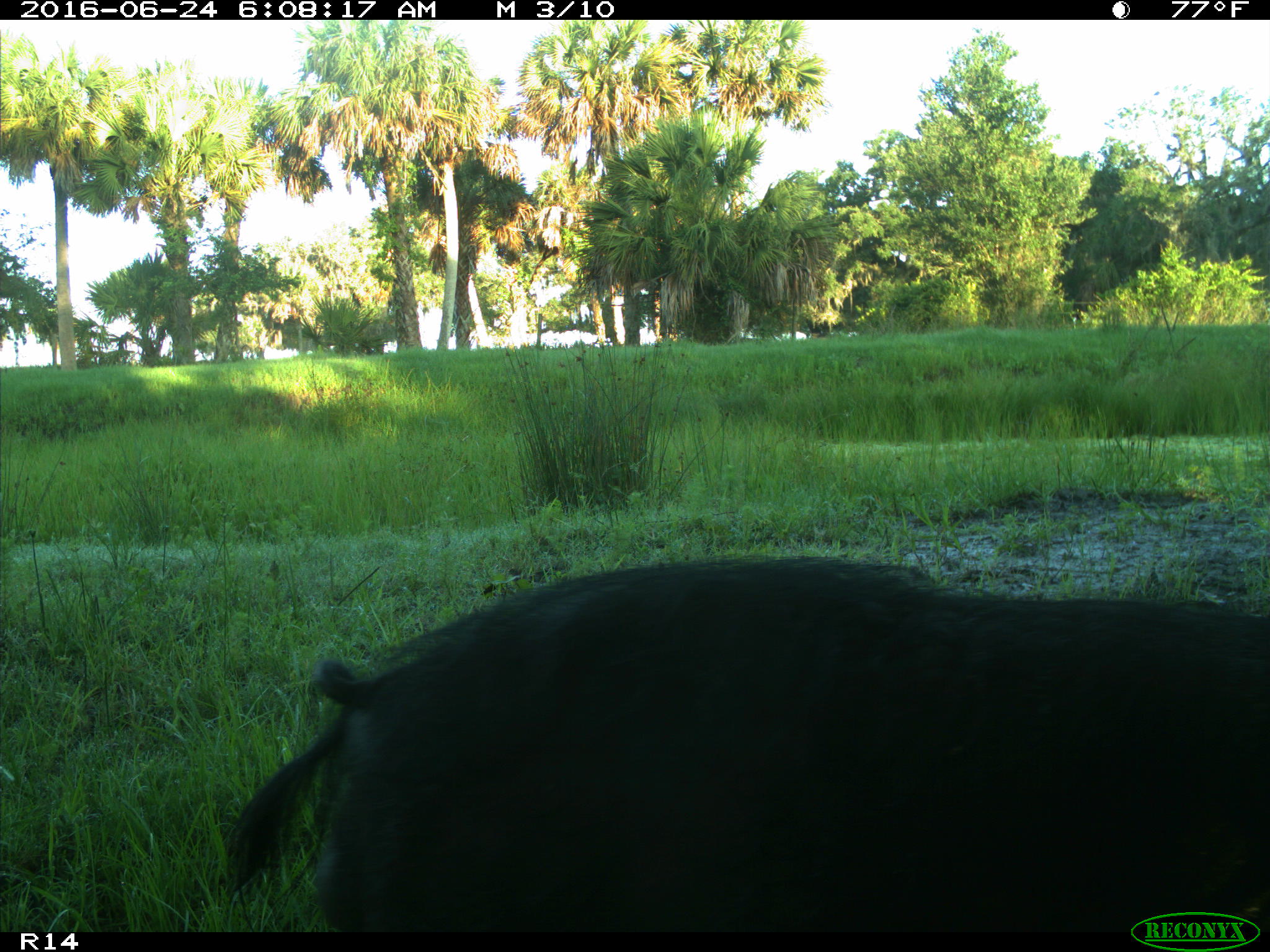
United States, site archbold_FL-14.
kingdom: Animalia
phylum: Chordata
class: Mammalia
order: Artiodactyla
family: Suidae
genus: Sus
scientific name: Sus scrofa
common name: wild boar